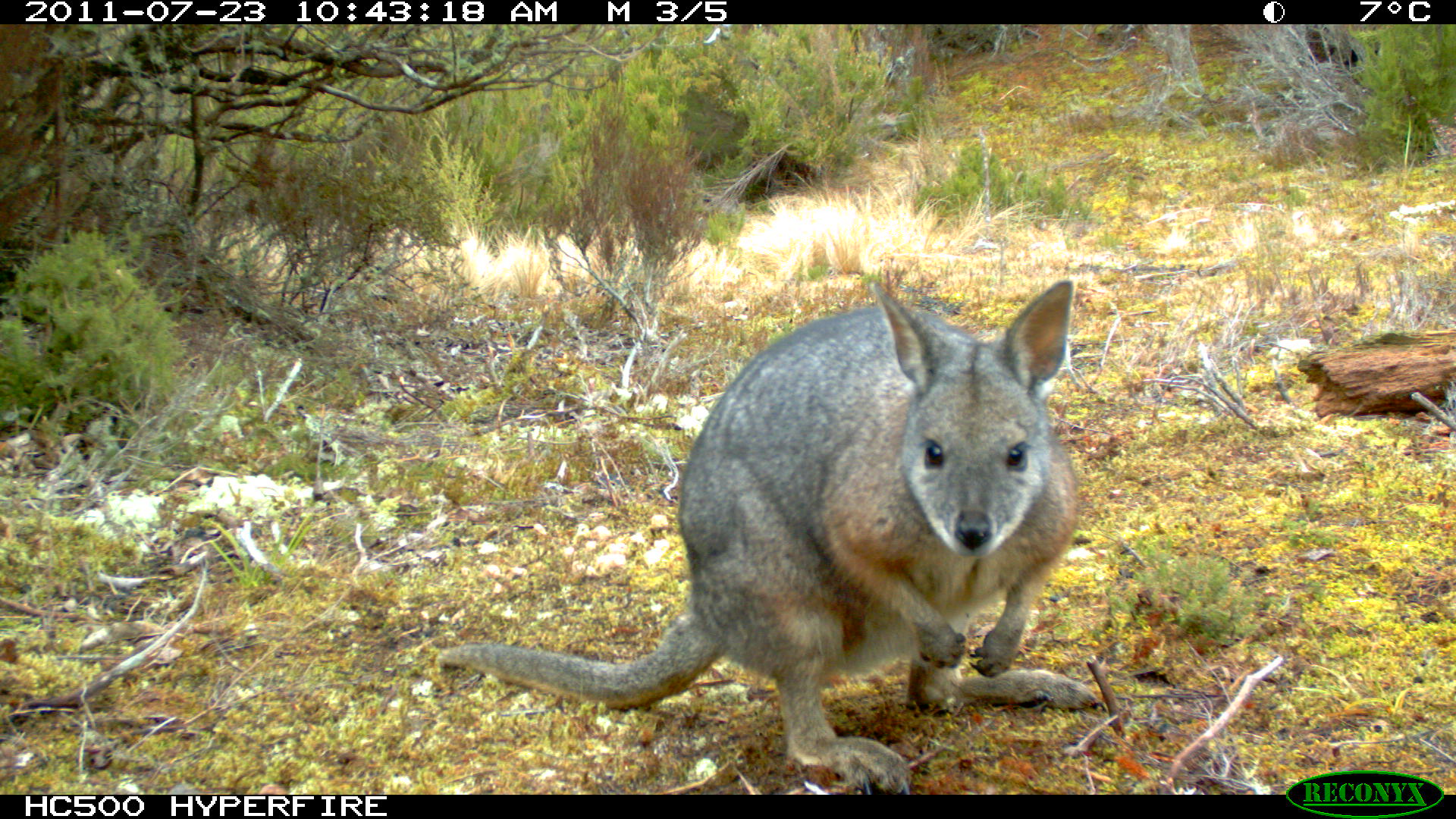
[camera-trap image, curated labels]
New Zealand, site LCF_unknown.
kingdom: Animalia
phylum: Chordata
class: Mammalia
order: Diprotodontia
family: Macropodidae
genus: Notamacropus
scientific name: Notamacropus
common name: wallaby